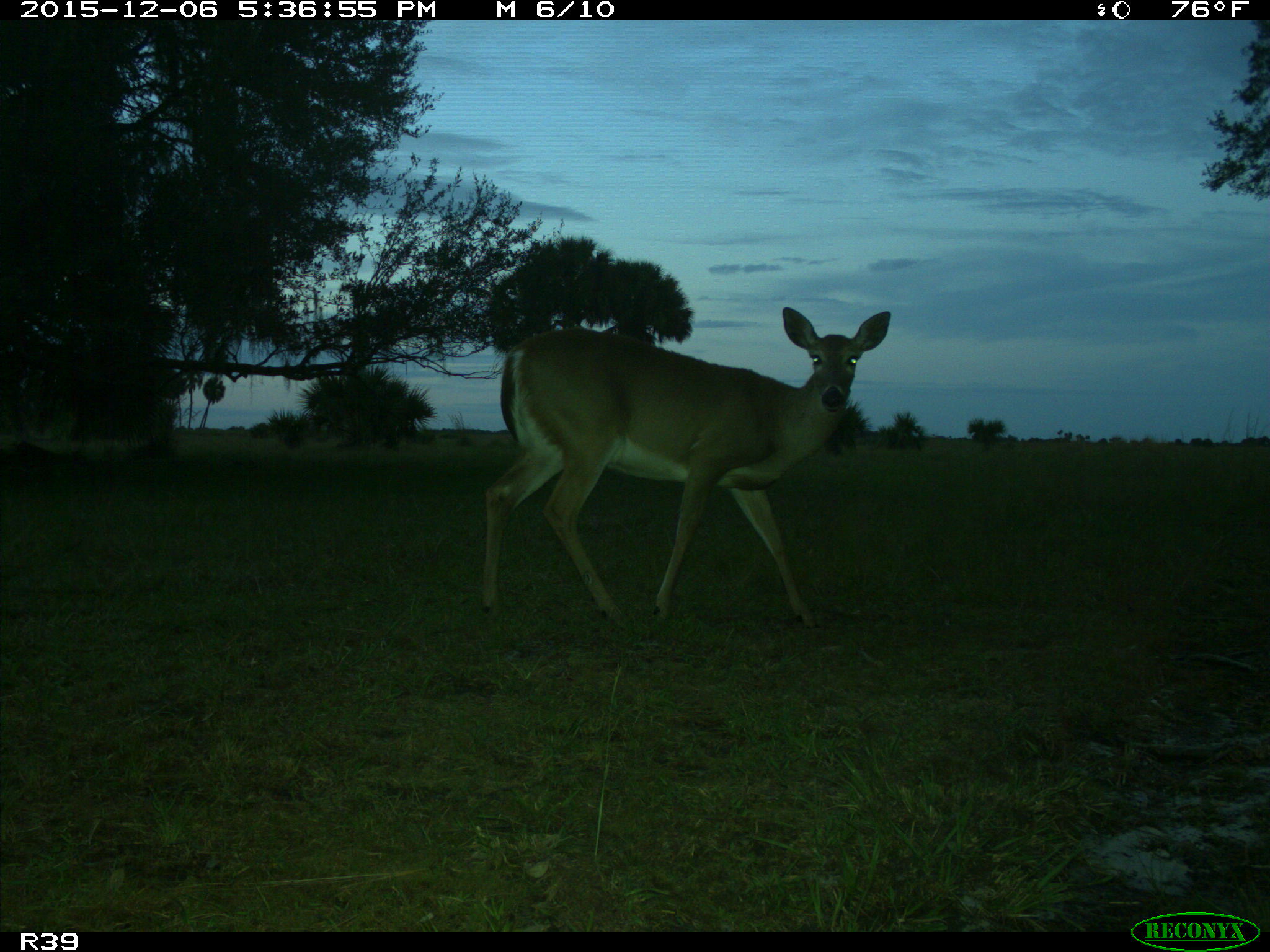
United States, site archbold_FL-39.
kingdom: Animalia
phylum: Chordata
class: Mammalia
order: Artiodactyla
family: Cervidae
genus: Odocoileus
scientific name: Odocoileus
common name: deer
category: unidentified deer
Unidentified deer (deer) (Odocoileus).